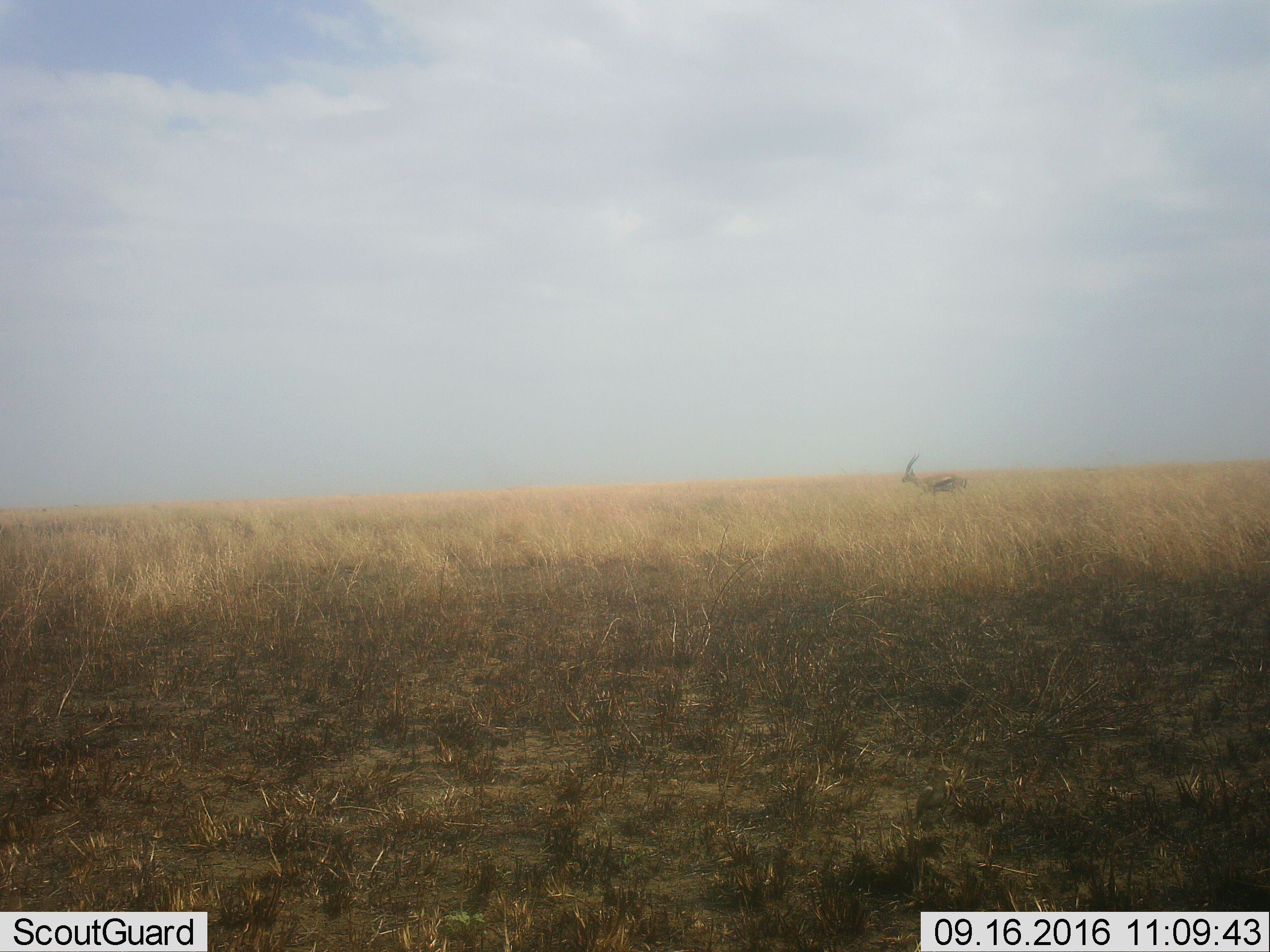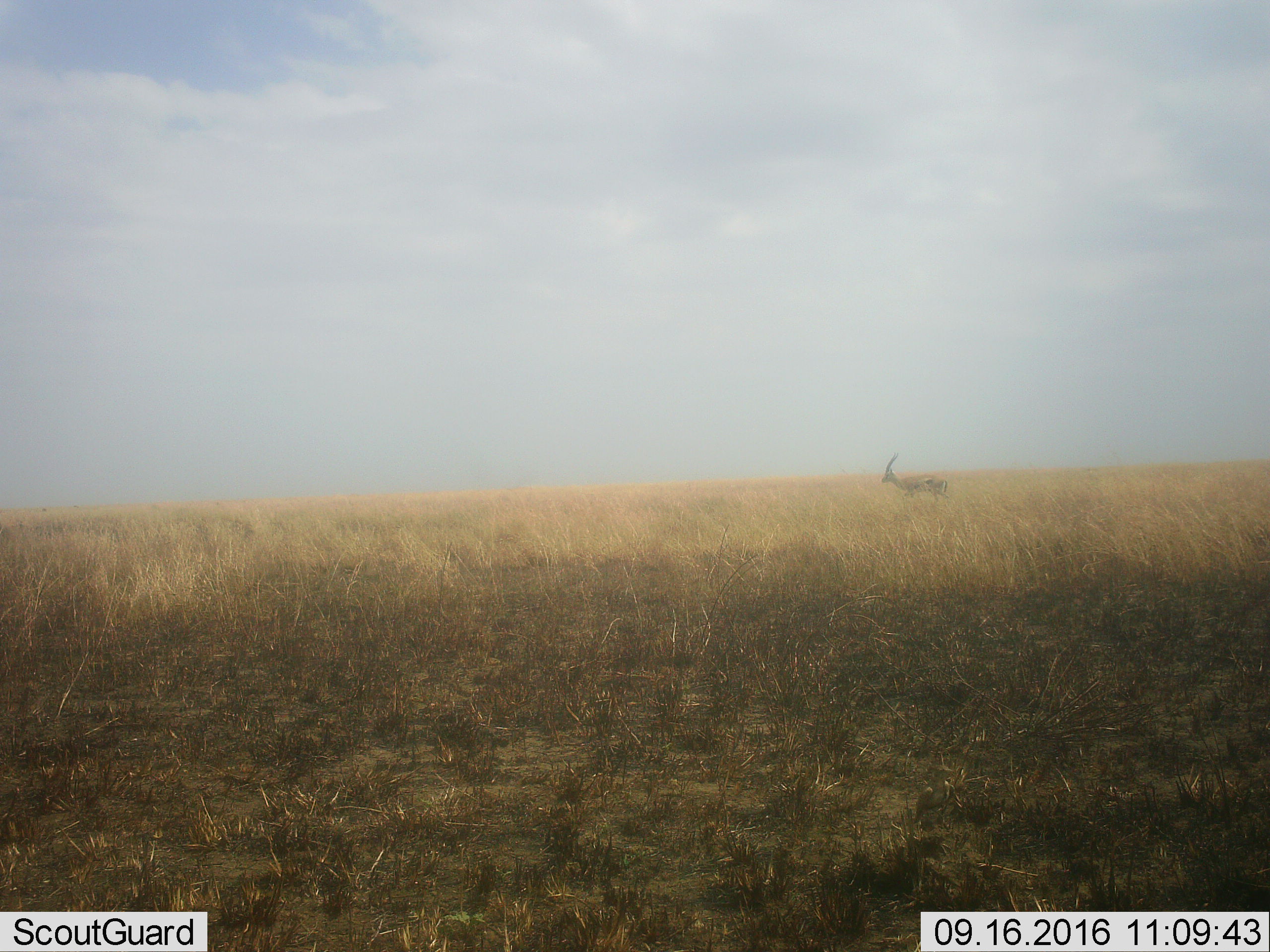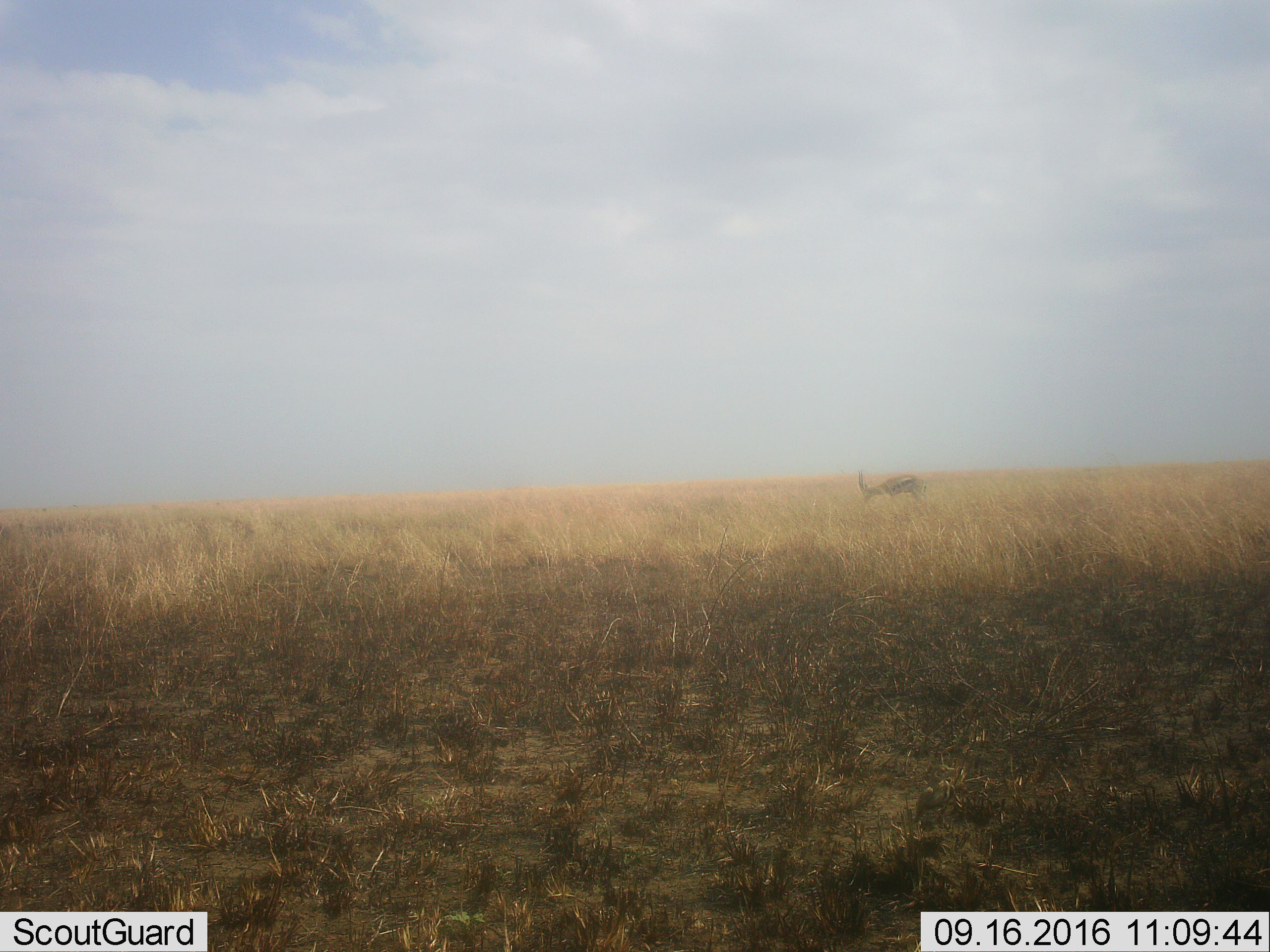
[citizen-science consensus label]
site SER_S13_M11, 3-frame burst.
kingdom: Animalia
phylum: Chordata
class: Mammalia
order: Artiodactyla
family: Bovidae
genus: Eudorcas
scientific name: Eudorcas thomsonii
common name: thomson's gazelle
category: gazellethomsons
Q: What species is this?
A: Gazellethomsons (thomson's gazelle) (Eudorcas thomsonii).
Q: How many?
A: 1.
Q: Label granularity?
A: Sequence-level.